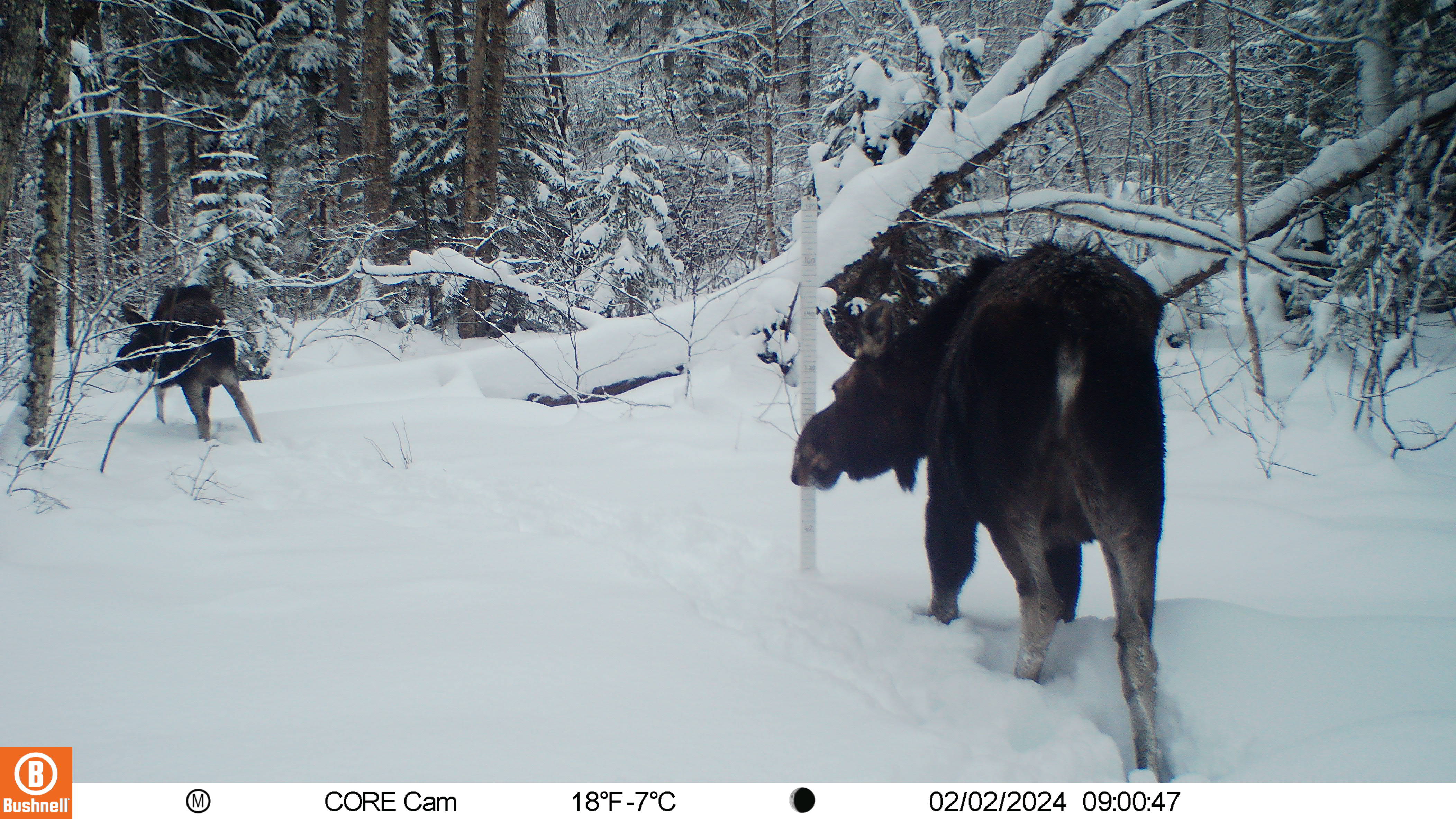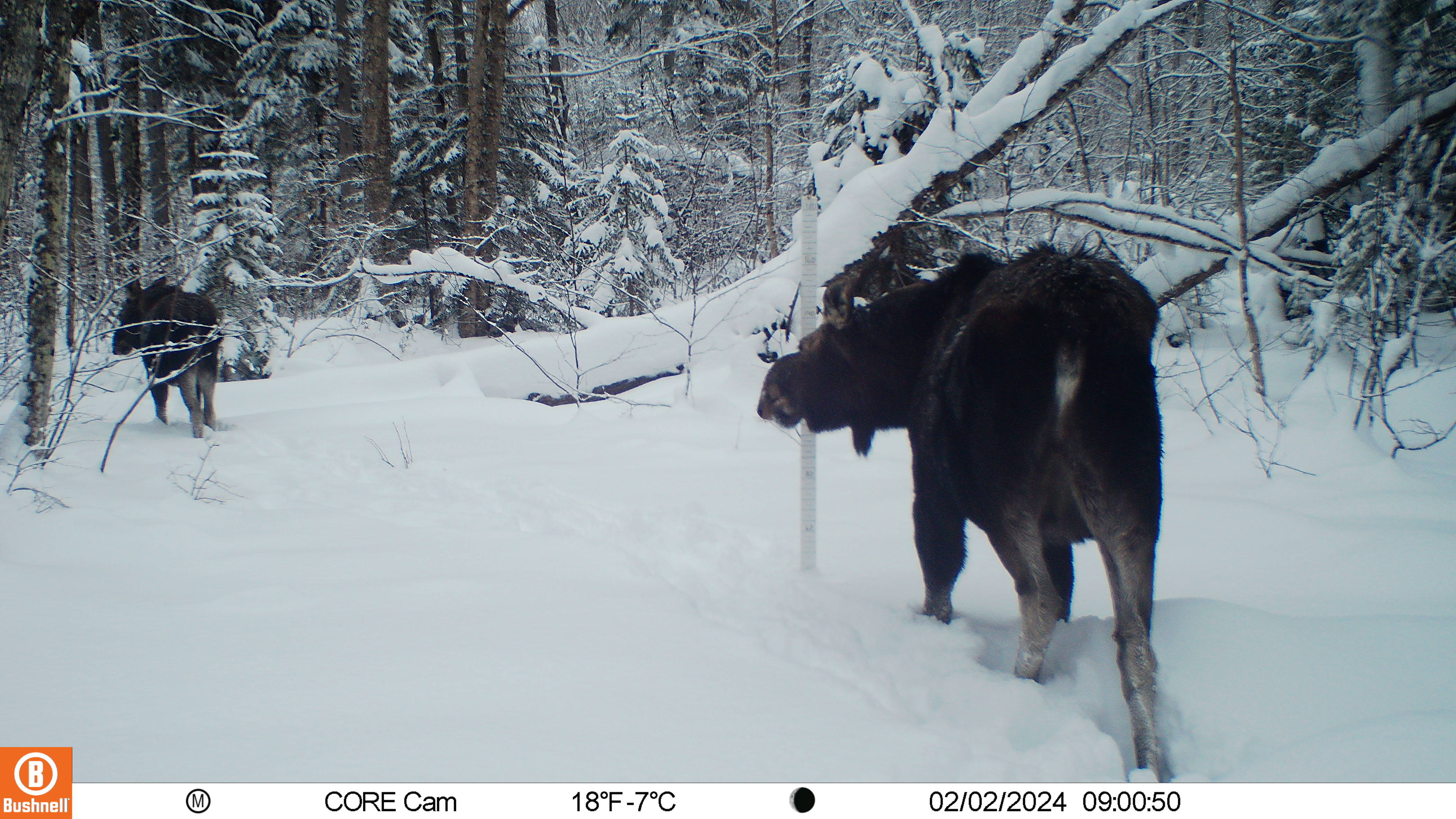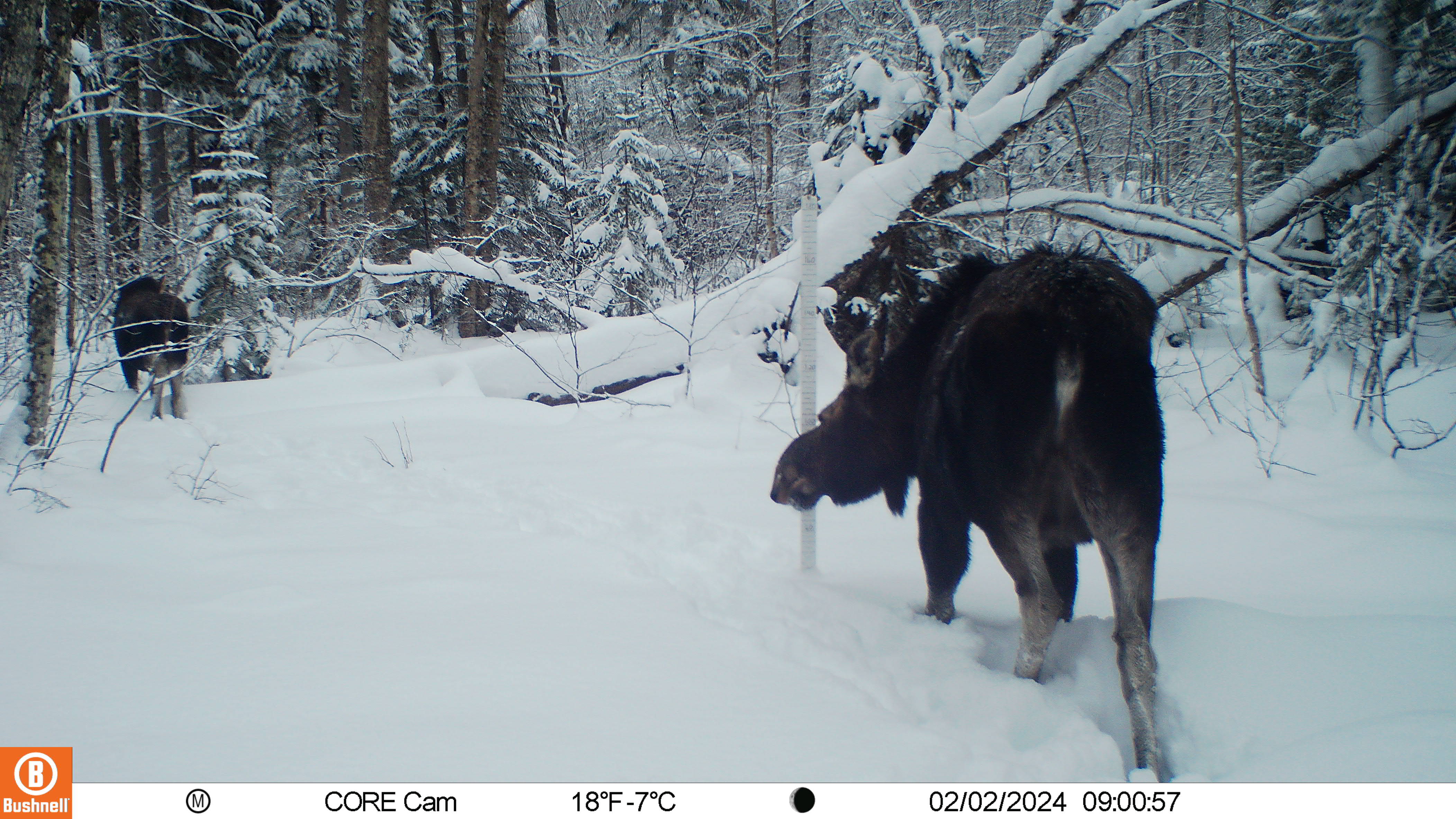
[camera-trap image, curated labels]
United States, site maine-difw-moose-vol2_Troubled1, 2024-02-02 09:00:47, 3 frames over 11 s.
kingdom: Animalia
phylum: Chordata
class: Mammalia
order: Artiodactyla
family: Cervidae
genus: Alces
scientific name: Alces alces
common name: moose